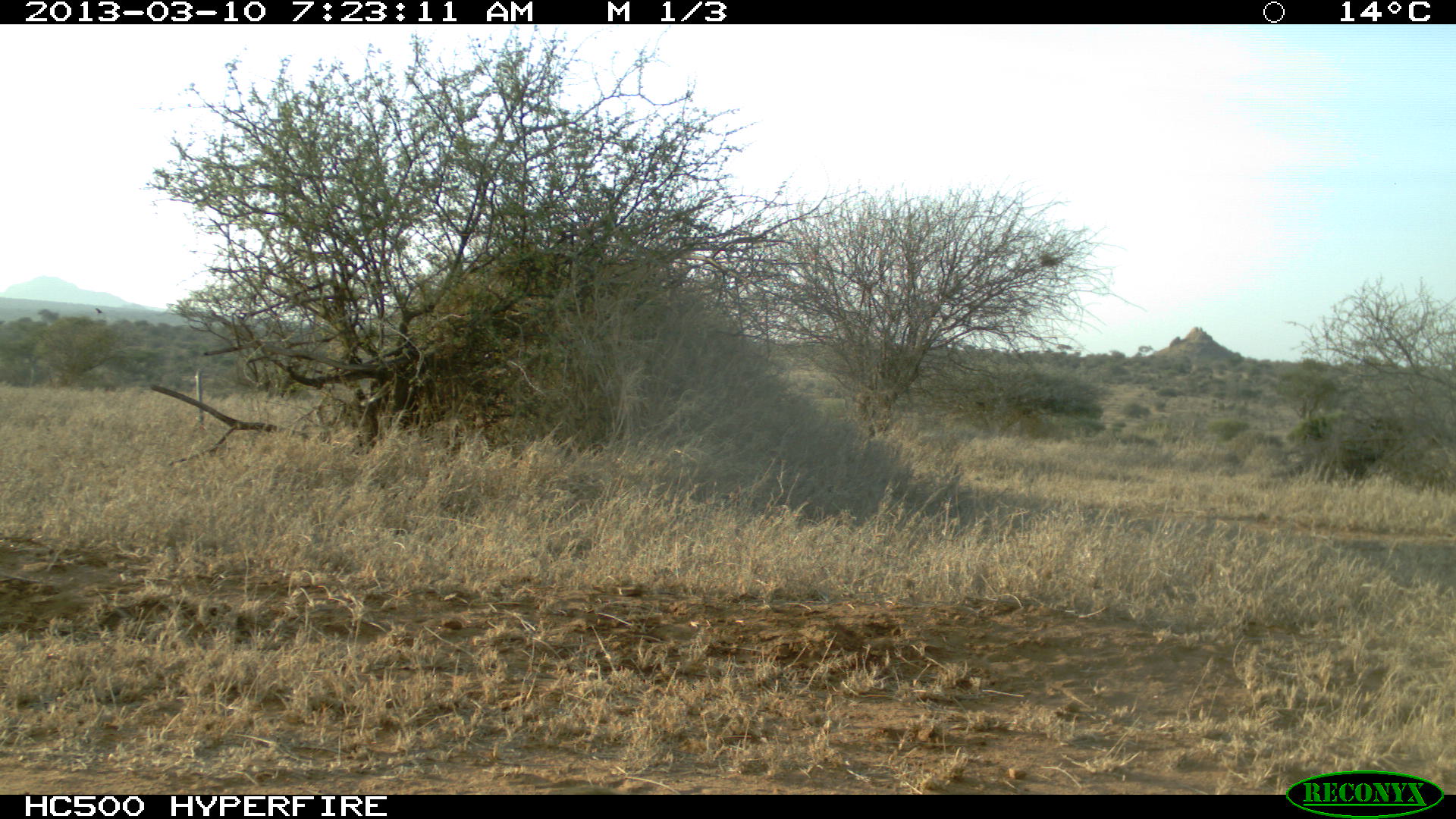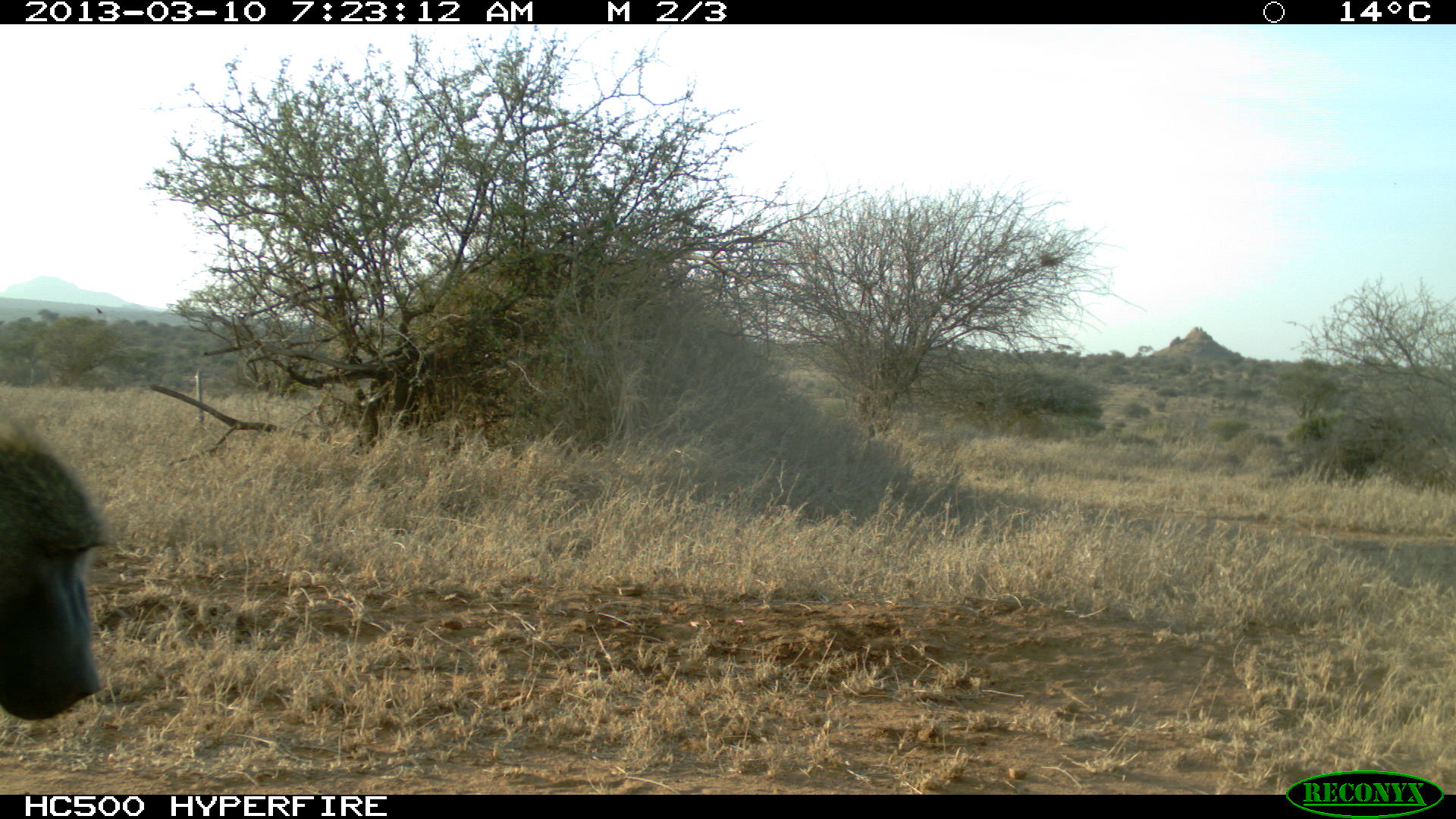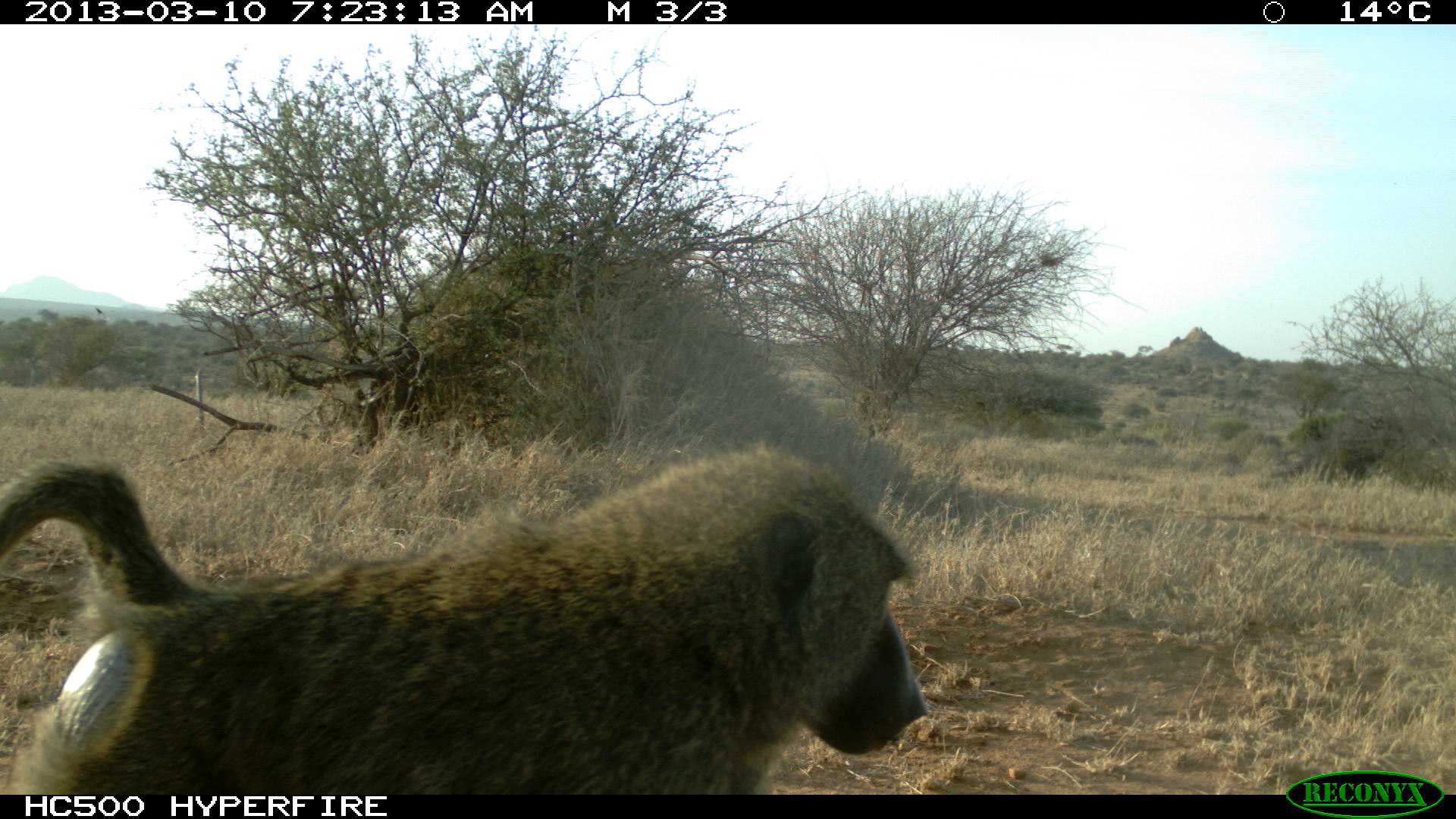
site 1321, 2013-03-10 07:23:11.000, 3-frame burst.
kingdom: Animalia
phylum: Chordata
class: Mammalia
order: Primates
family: Cercopithecidae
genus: Papio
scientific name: Papio anubis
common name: olive baboon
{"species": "Papio anubis (olive baboon)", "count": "1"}